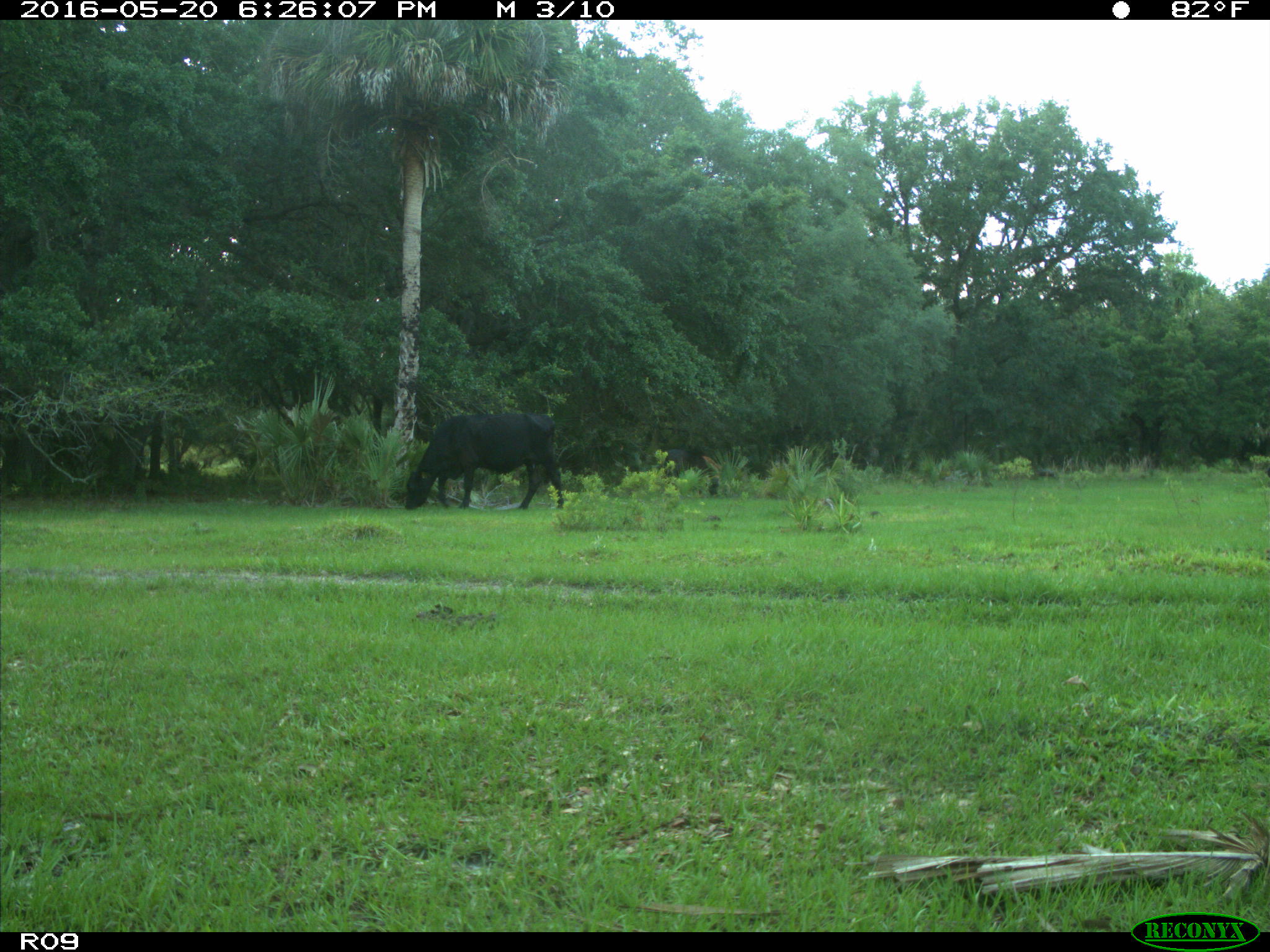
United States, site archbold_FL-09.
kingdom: Animalia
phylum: Chordata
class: Mammalia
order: Artiodactyla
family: Bovidae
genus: Bos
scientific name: Bos taurus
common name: domestic cow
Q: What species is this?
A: Bos taurus (domestic cow).